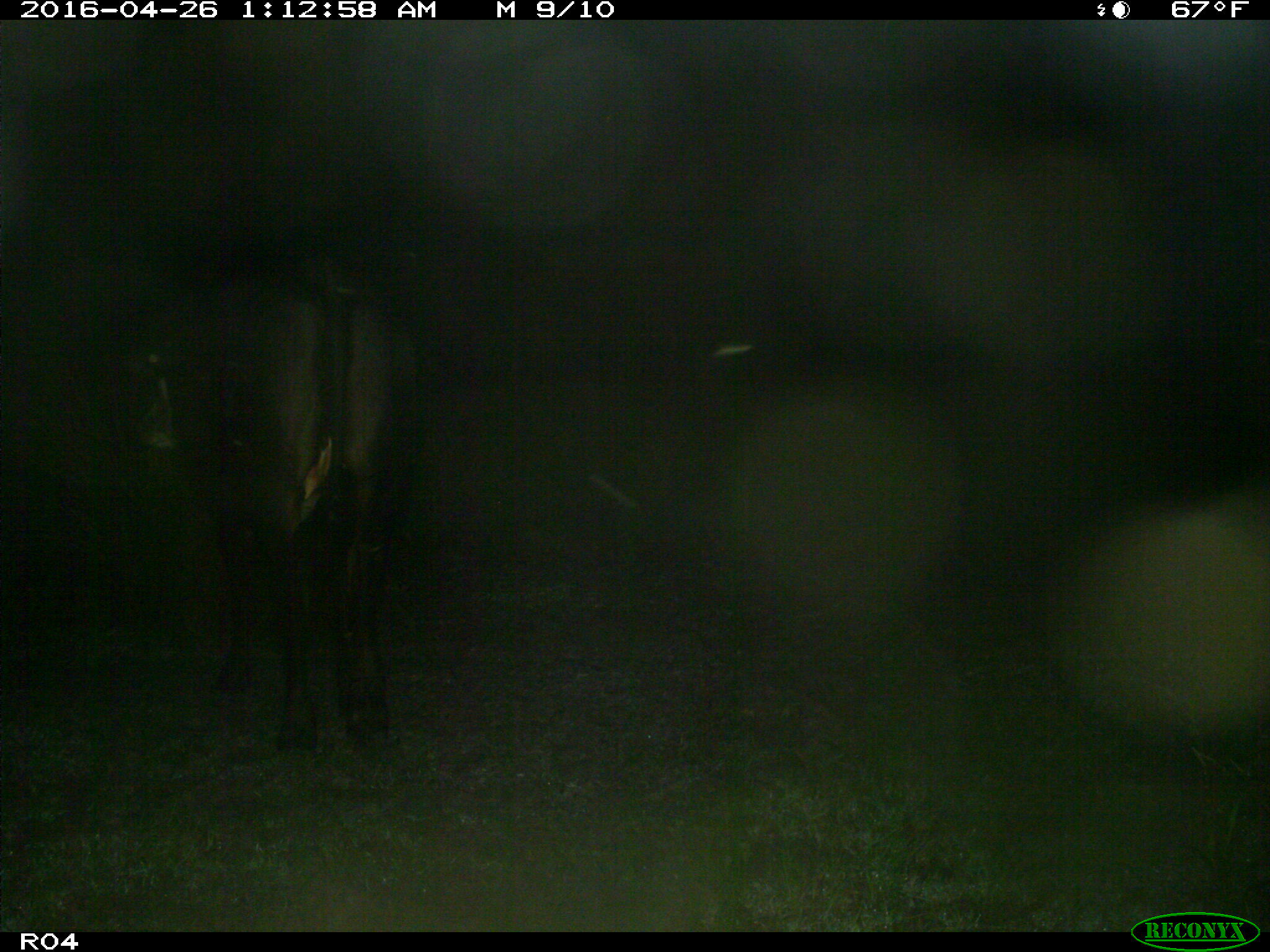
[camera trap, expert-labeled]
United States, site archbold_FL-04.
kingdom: Animalia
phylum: Chordata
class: Mammalia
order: Artiodactyla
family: Bovidae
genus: Bos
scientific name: Bos taurus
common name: domestic cow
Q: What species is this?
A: Bos taurus (domestic cow).